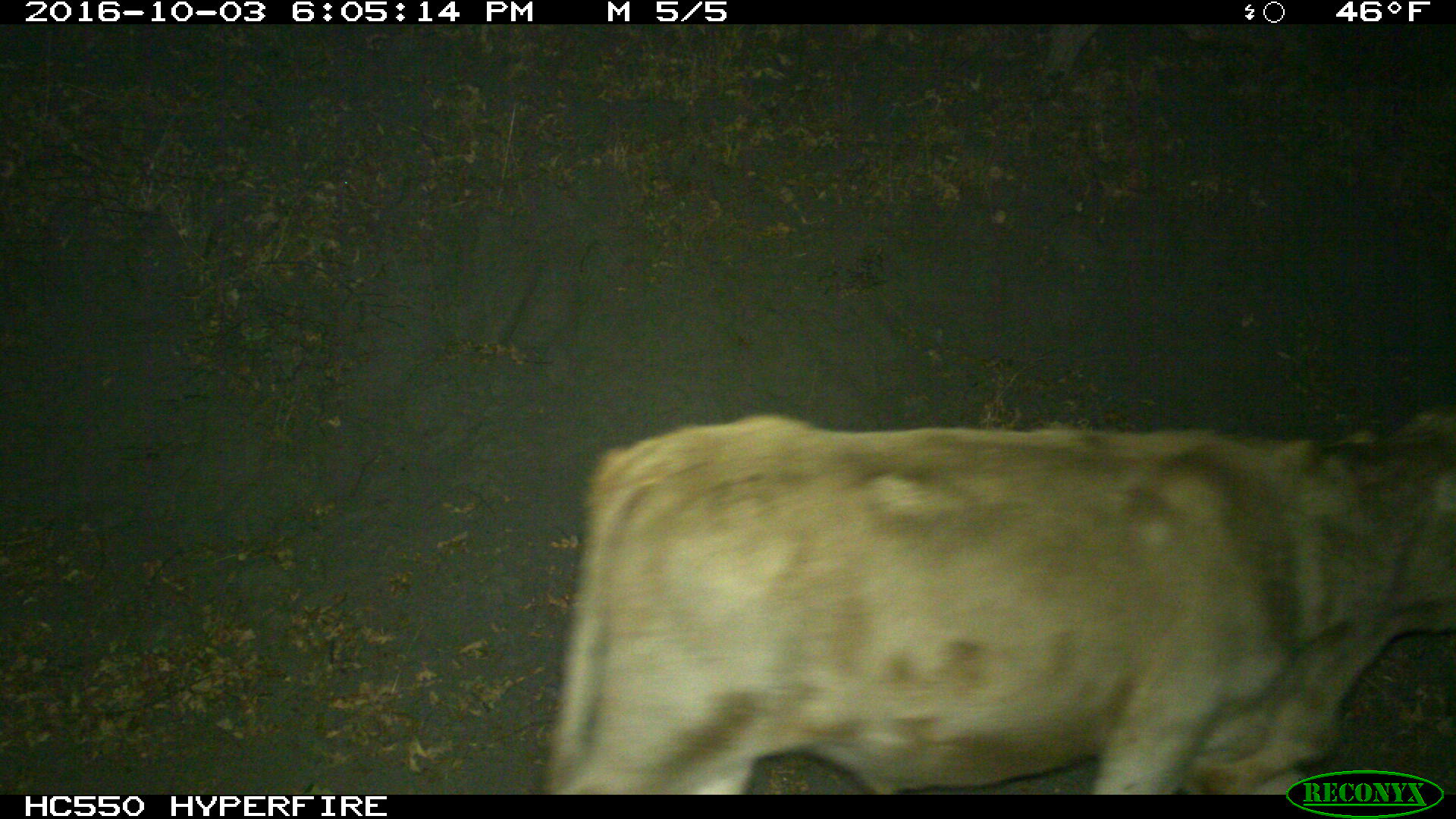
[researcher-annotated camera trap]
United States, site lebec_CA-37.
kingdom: Animalia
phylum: Chordata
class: Mammalia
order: Artiodactyla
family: Bovidae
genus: Bos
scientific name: Bos taurus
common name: domestic cow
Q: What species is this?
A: Bos taurus (domestic cow).